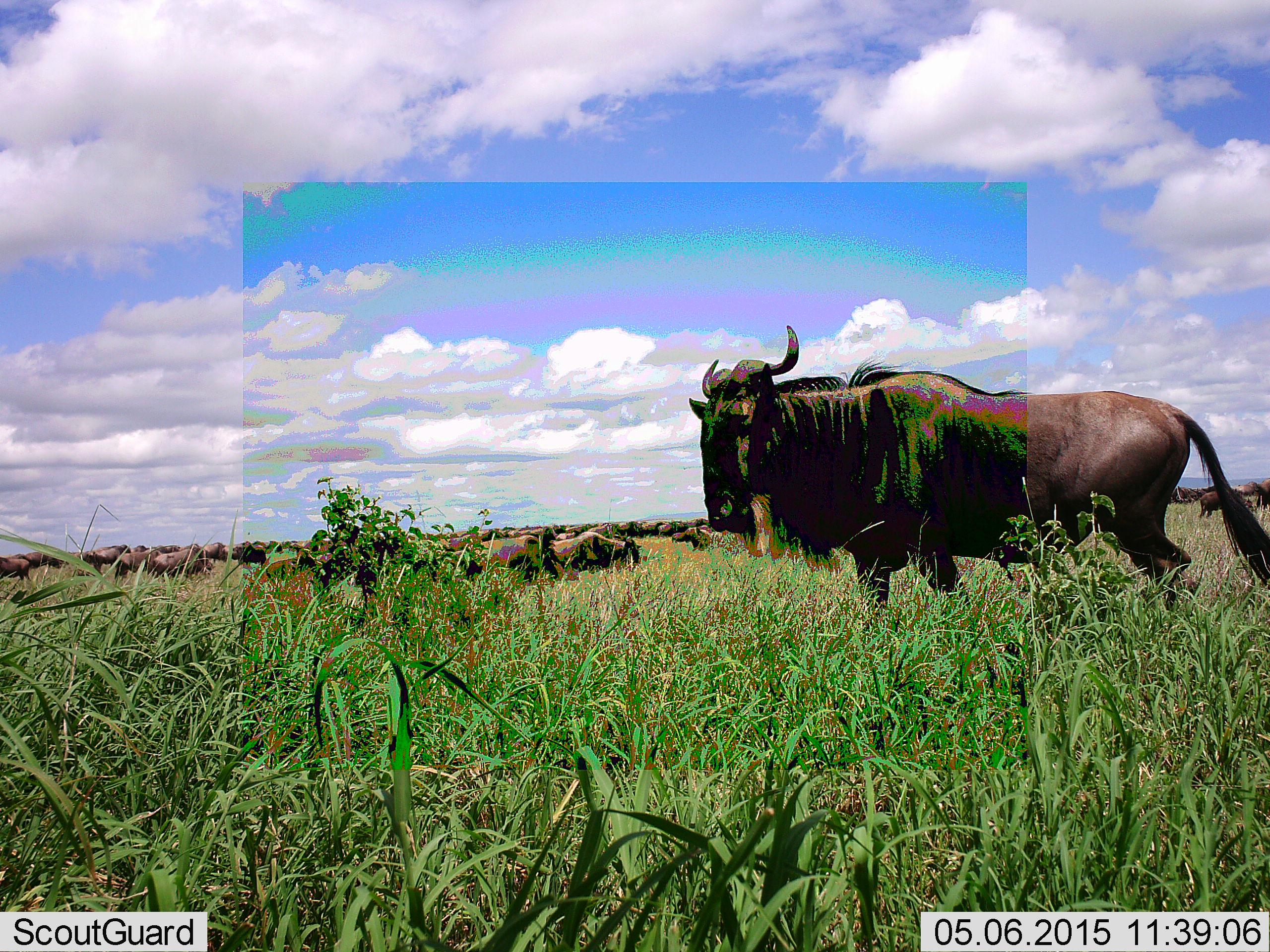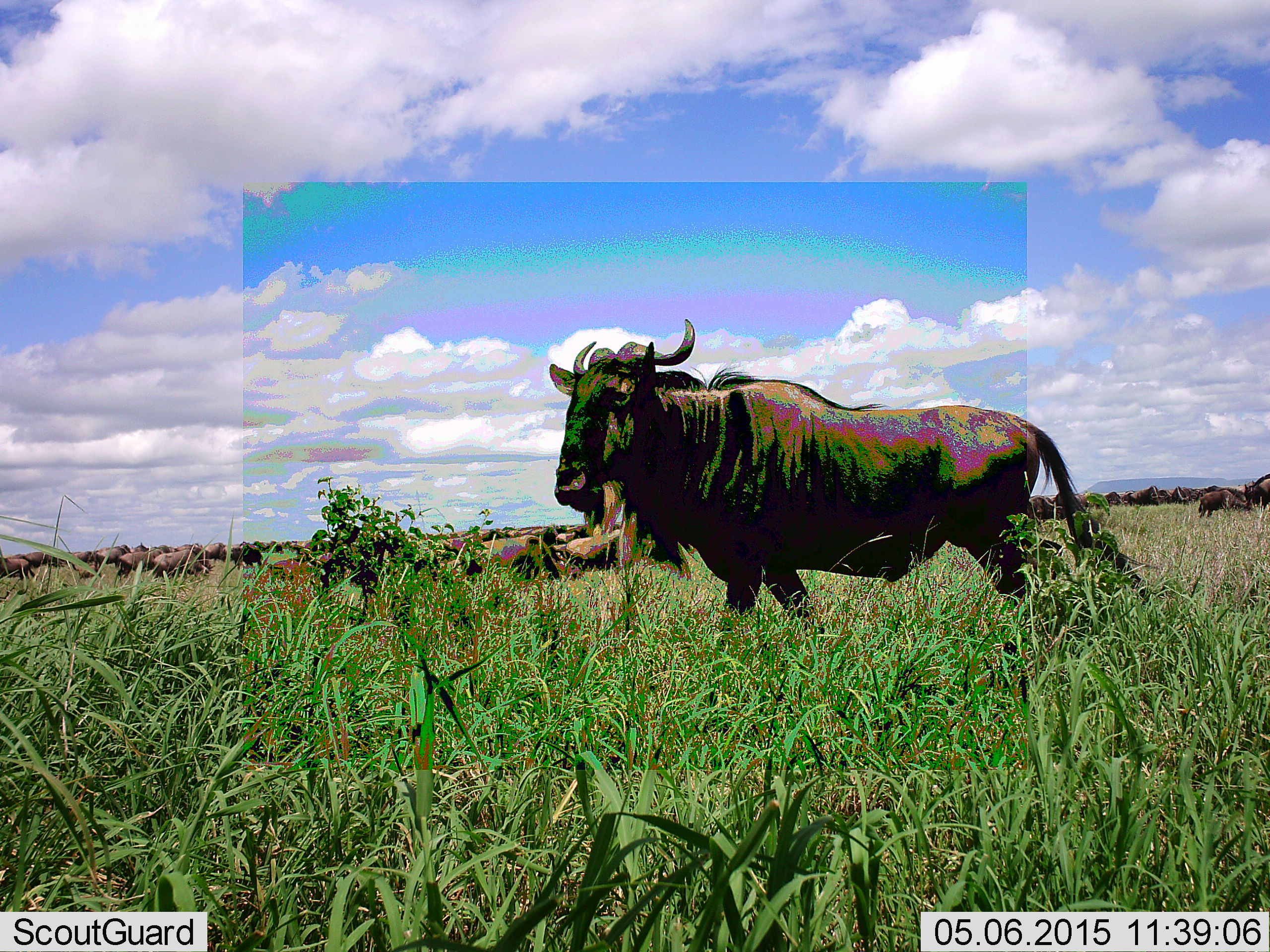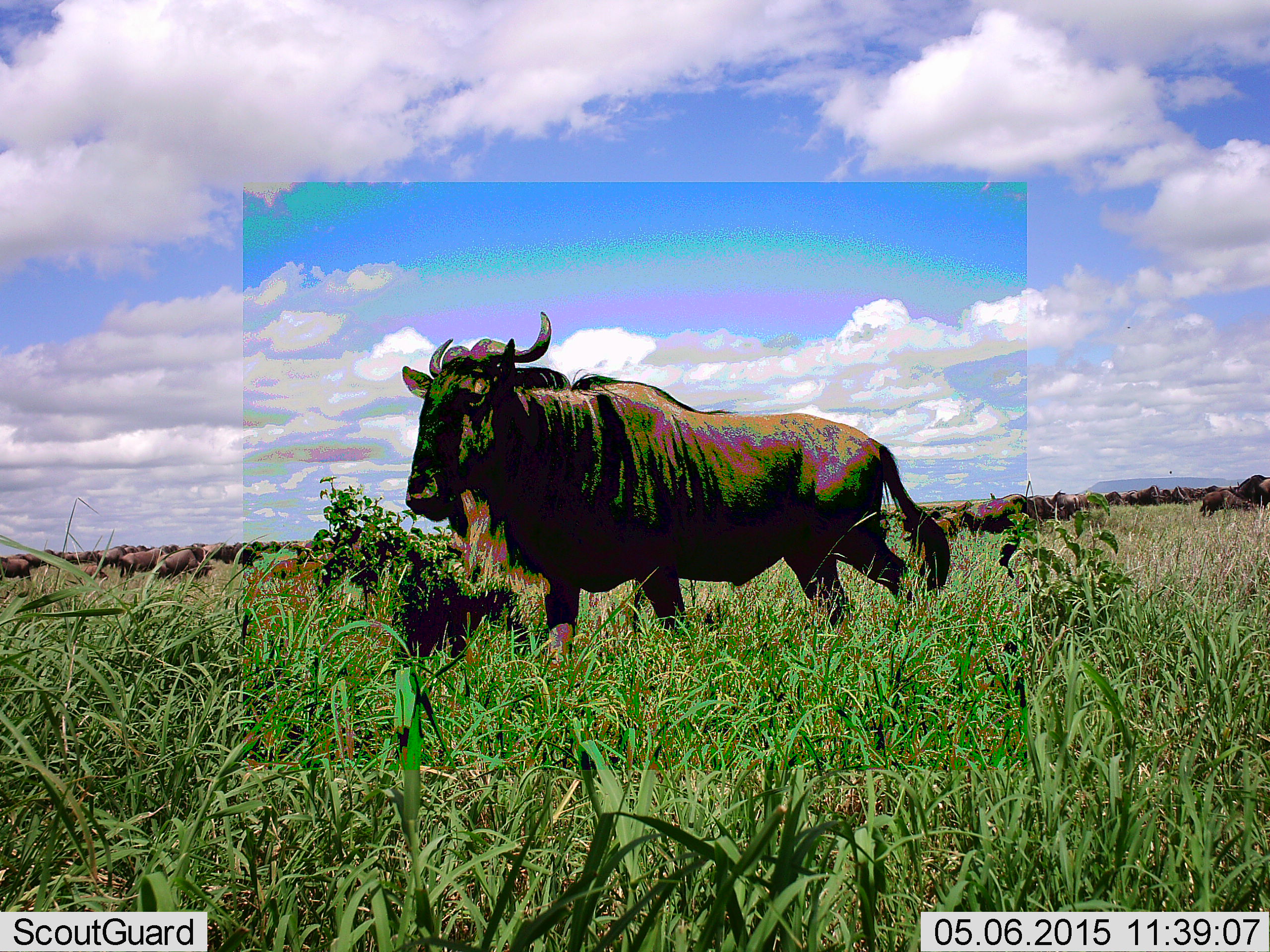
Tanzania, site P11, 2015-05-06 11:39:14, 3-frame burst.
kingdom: Animalia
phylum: Chordata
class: Mammalia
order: Artiodactyla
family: Bovidae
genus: Connochaetes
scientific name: Connochaetes taurinus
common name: blue wildebeest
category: wildebeest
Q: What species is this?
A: Wildebeest (blue wildebeest) (Connochaetes taurinus).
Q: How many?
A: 11-50.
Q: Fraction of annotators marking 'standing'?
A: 80%.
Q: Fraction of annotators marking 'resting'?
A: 20%.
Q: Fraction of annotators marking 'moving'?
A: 60%.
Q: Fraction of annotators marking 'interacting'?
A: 0%.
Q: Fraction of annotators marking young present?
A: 0%.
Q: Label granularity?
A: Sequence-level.